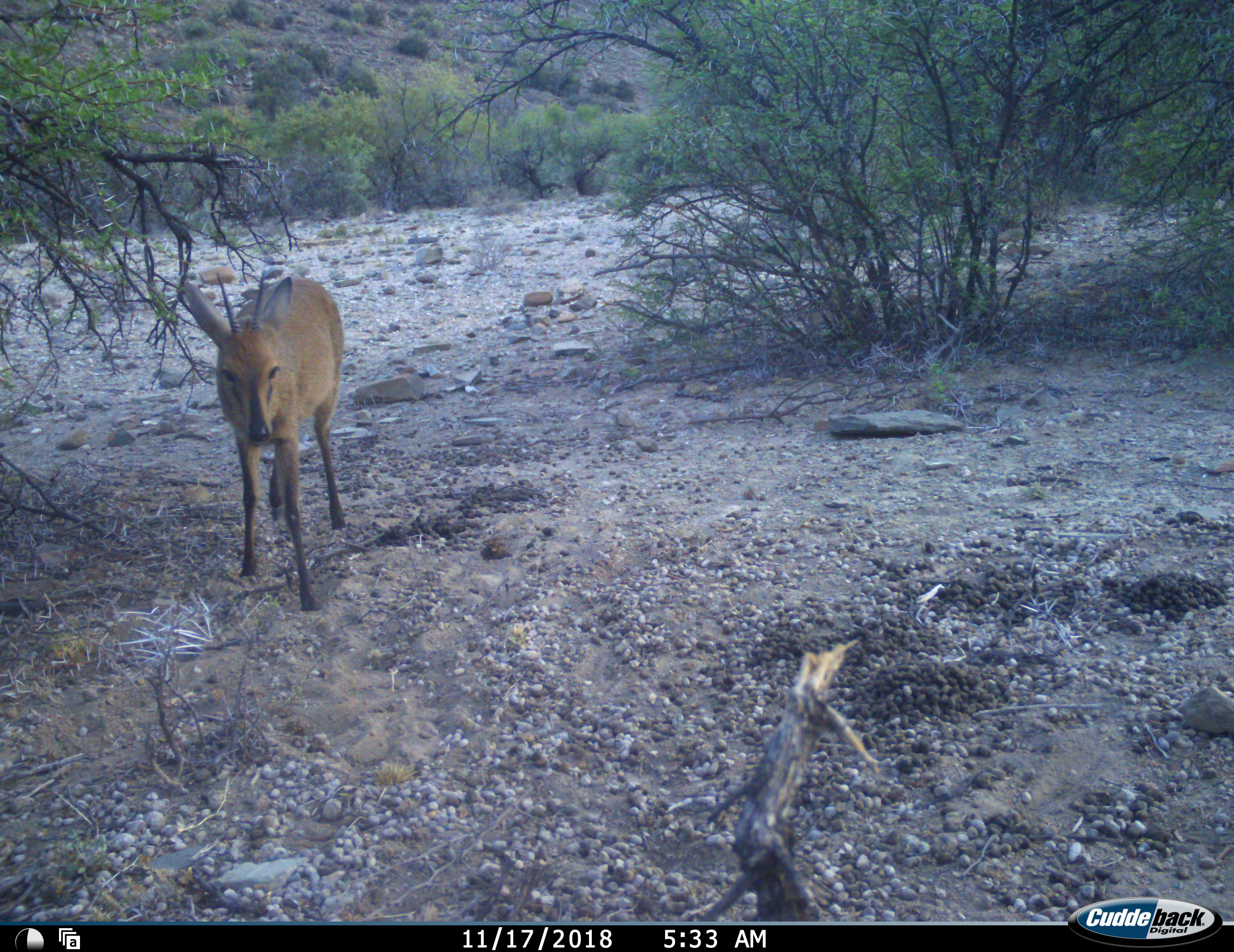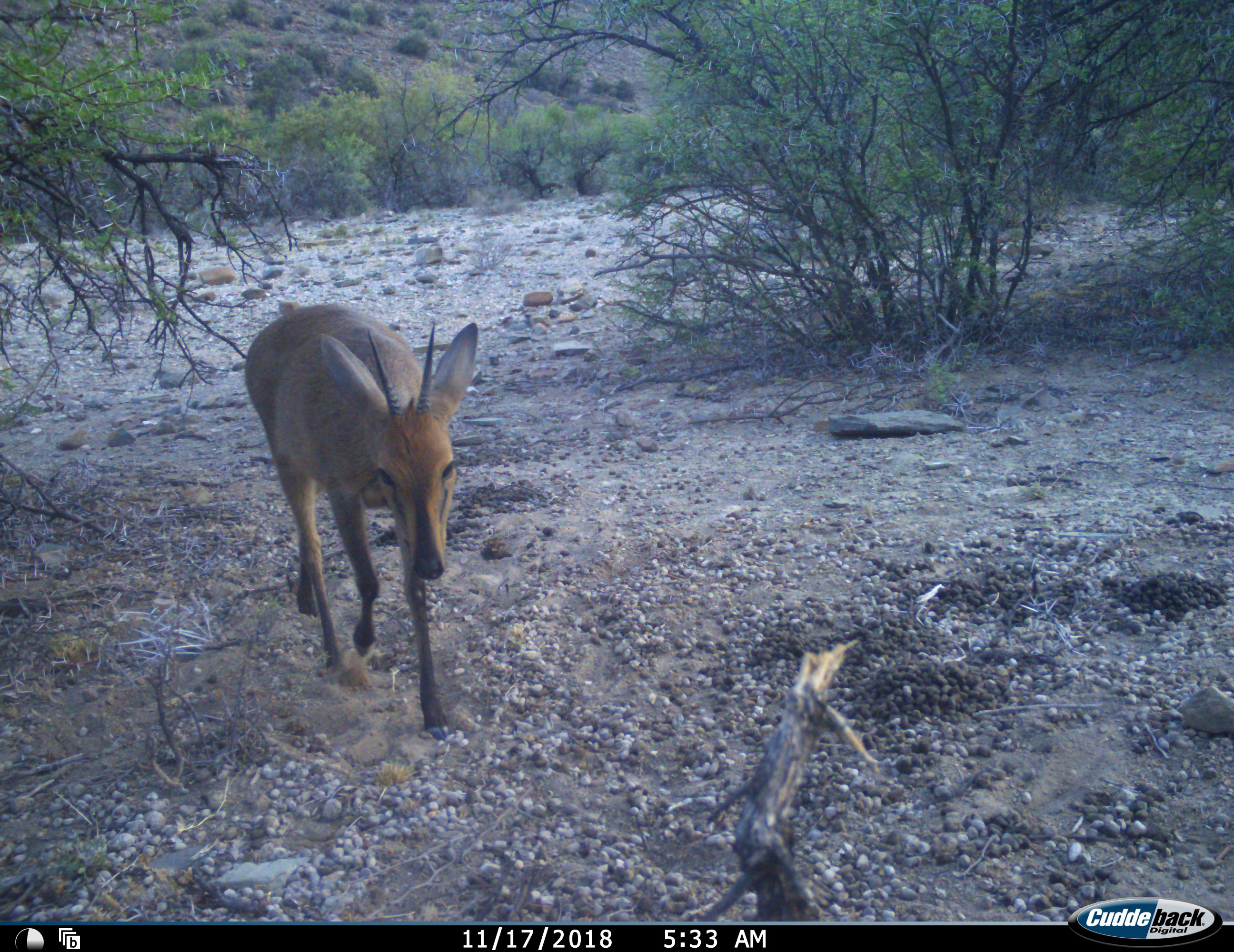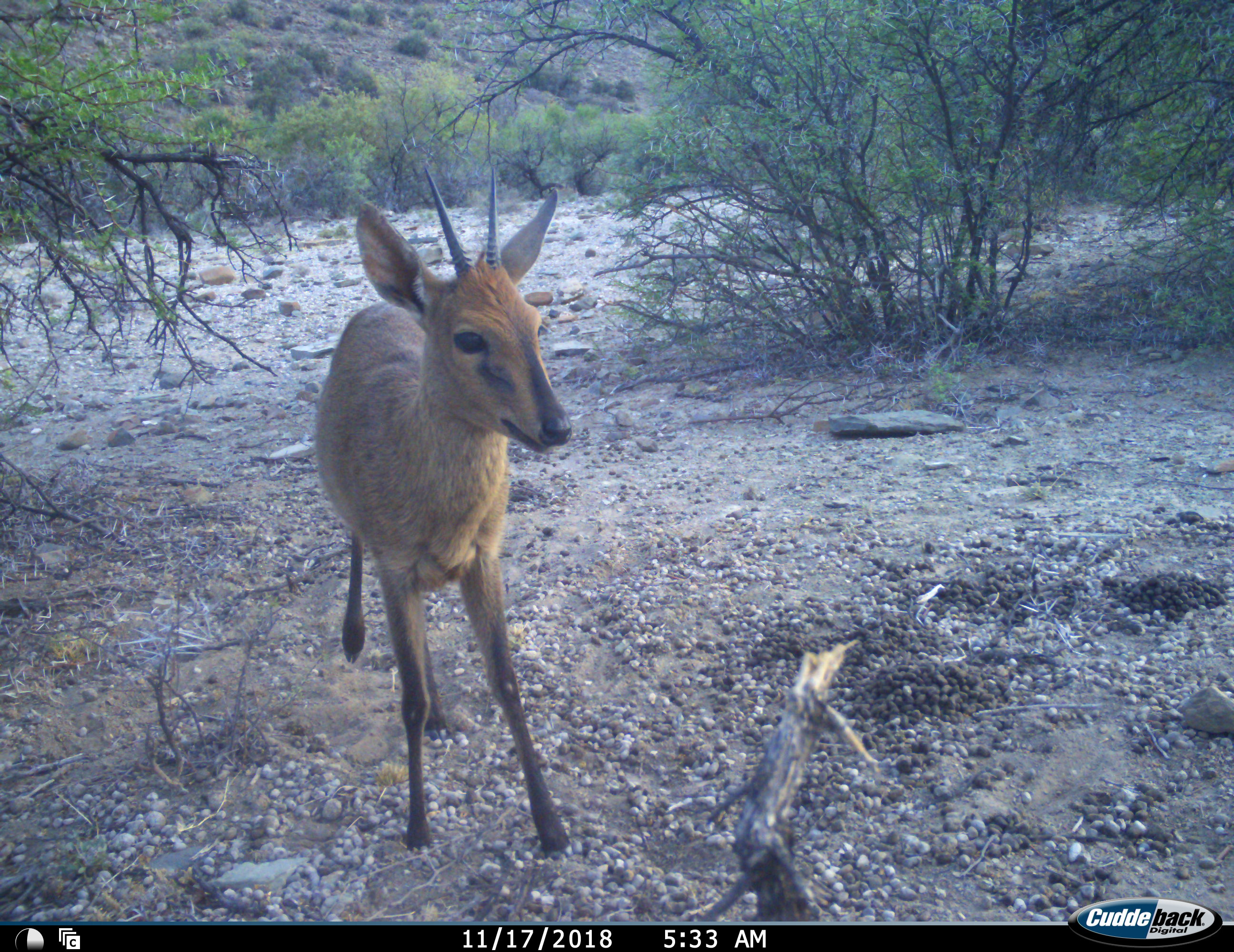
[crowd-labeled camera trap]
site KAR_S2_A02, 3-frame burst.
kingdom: Animalia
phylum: Chordata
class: Mammalia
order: Artiodactyla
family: Bovidae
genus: Sylvicapra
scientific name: Sylvicapra grimmia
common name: common duiker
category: duikercommongrey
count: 1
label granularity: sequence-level